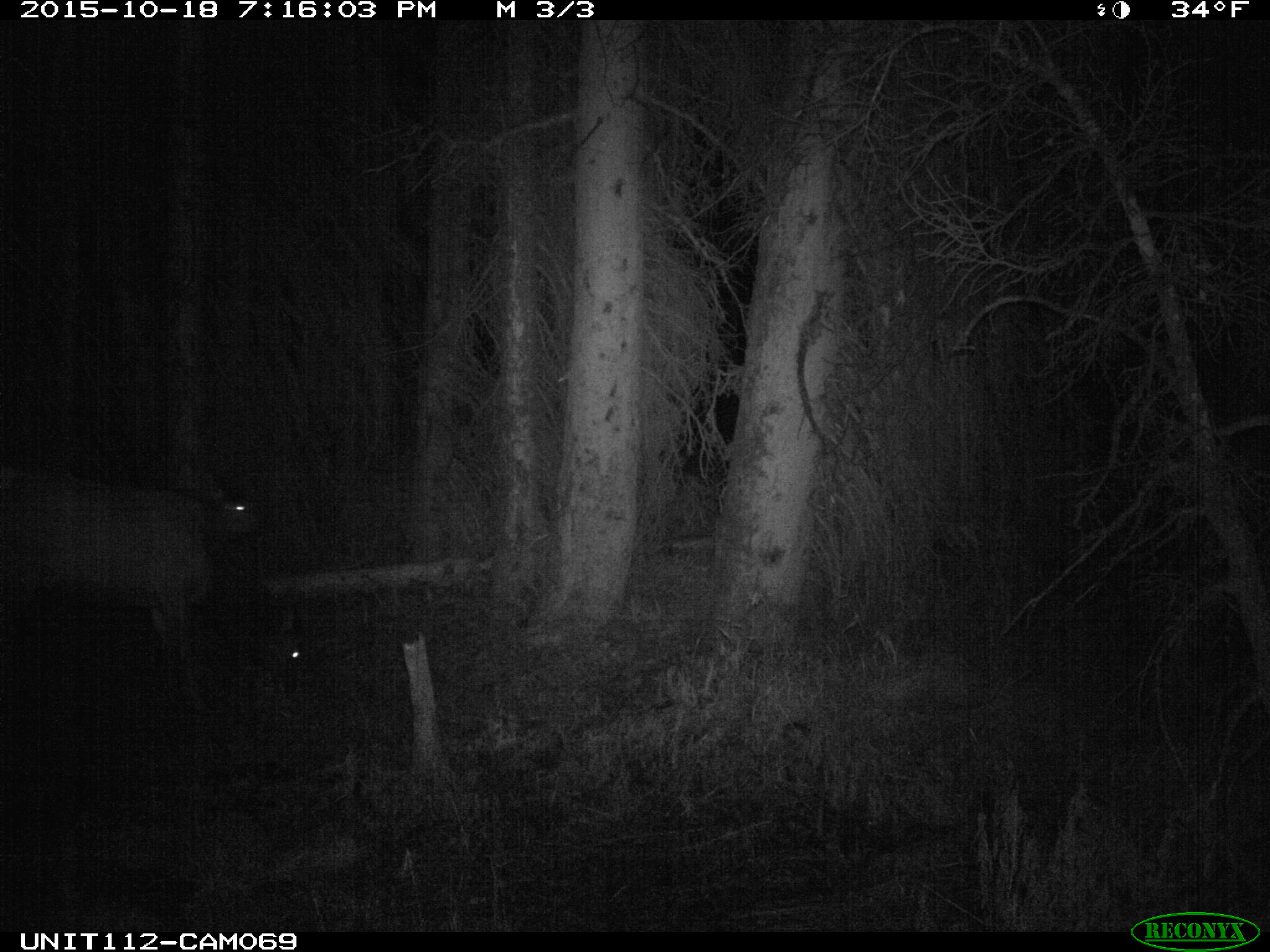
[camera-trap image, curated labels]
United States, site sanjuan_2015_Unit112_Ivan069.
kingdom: Animalia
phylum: Chordata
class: Mammalia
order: Artiodactyla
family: Cervidae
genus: Cervus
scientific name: Cervus elaphus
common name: red deer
Cervus elaphus (red deer).